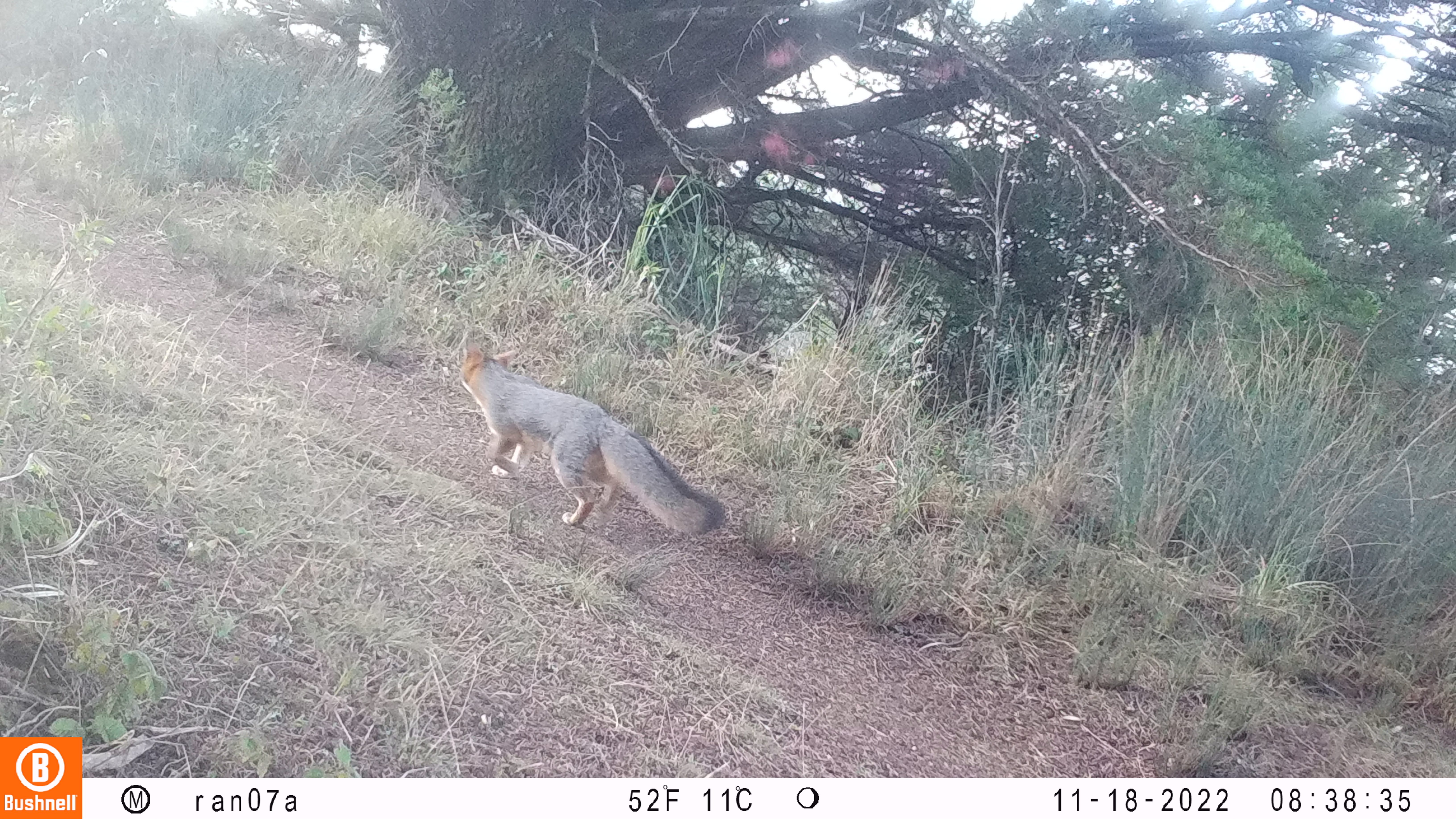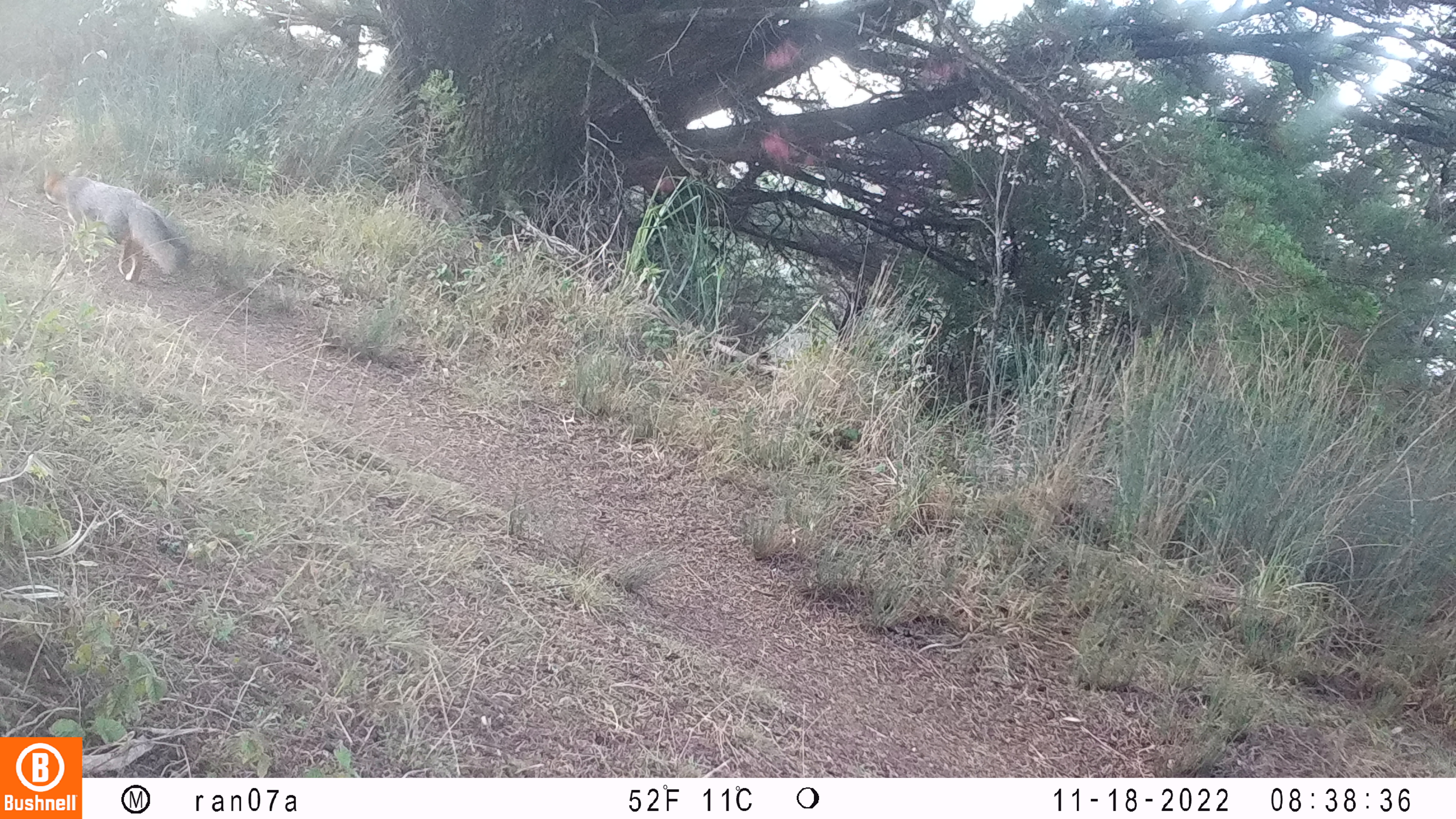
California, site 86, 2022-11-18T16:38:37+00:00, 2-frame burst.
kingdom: Animalia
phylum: Chordata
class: Mammalia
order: Carnivora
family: Canidae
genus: Urocyon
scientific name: Urocyon cinereoargenteus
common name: gray fox